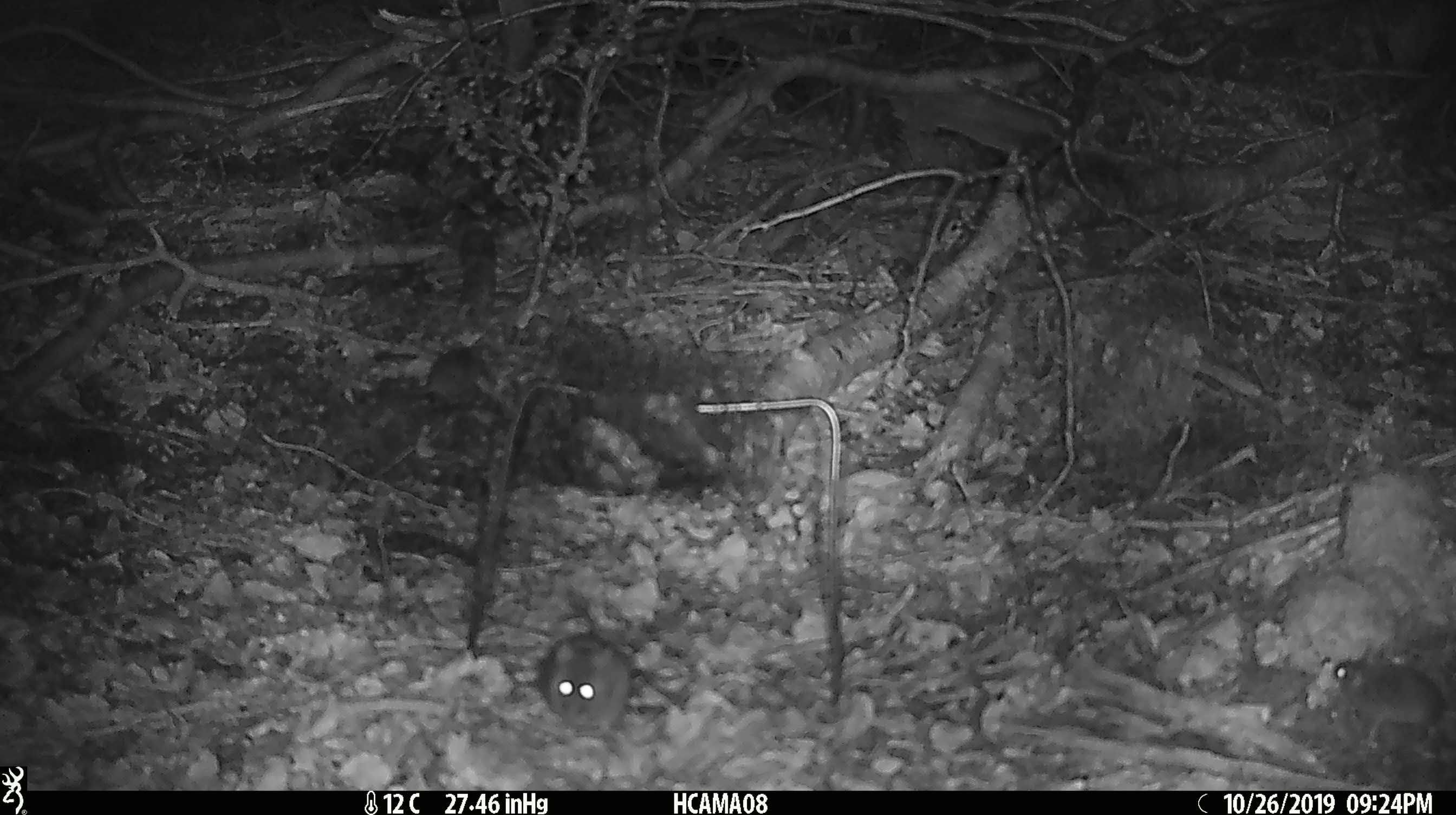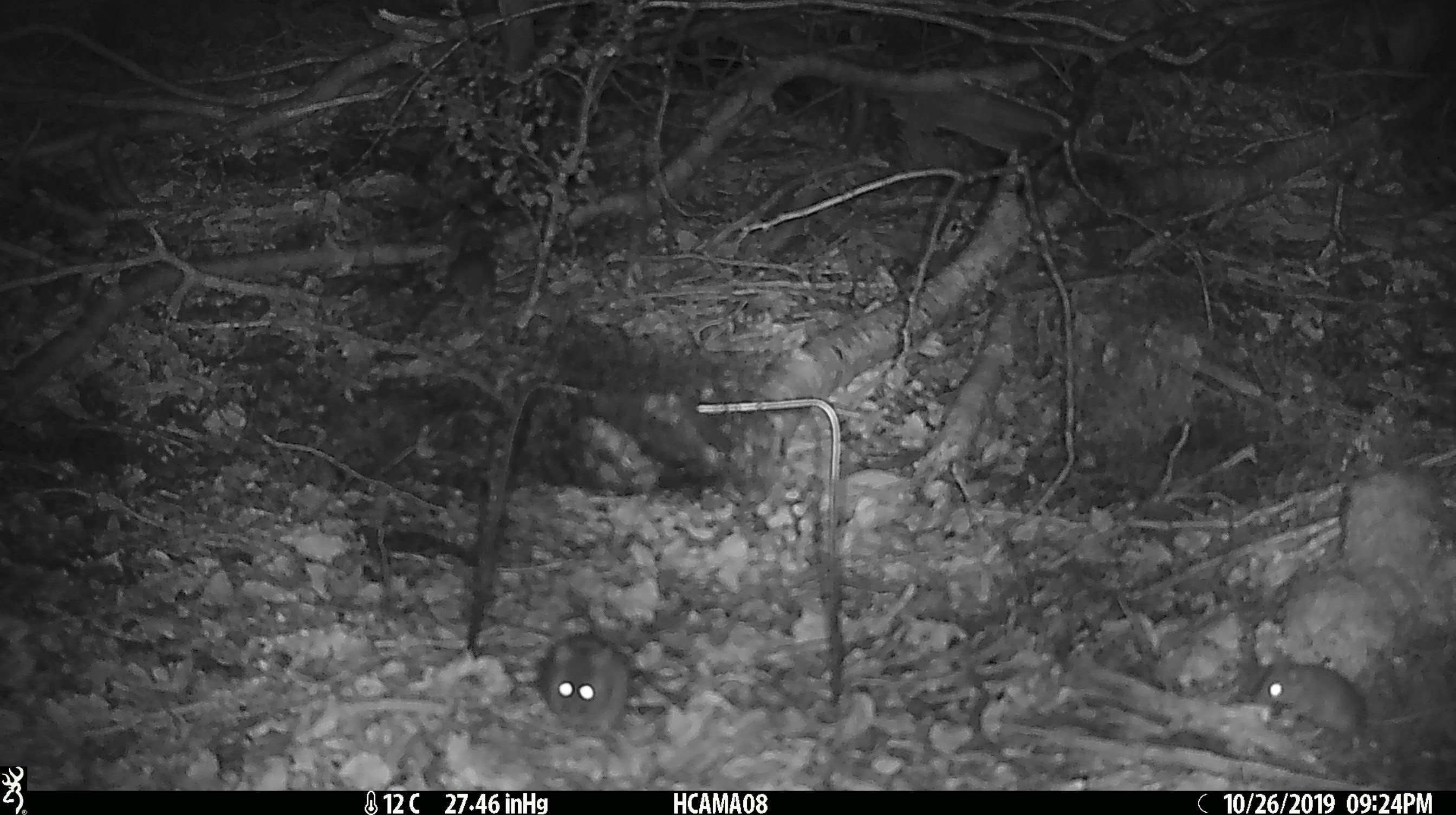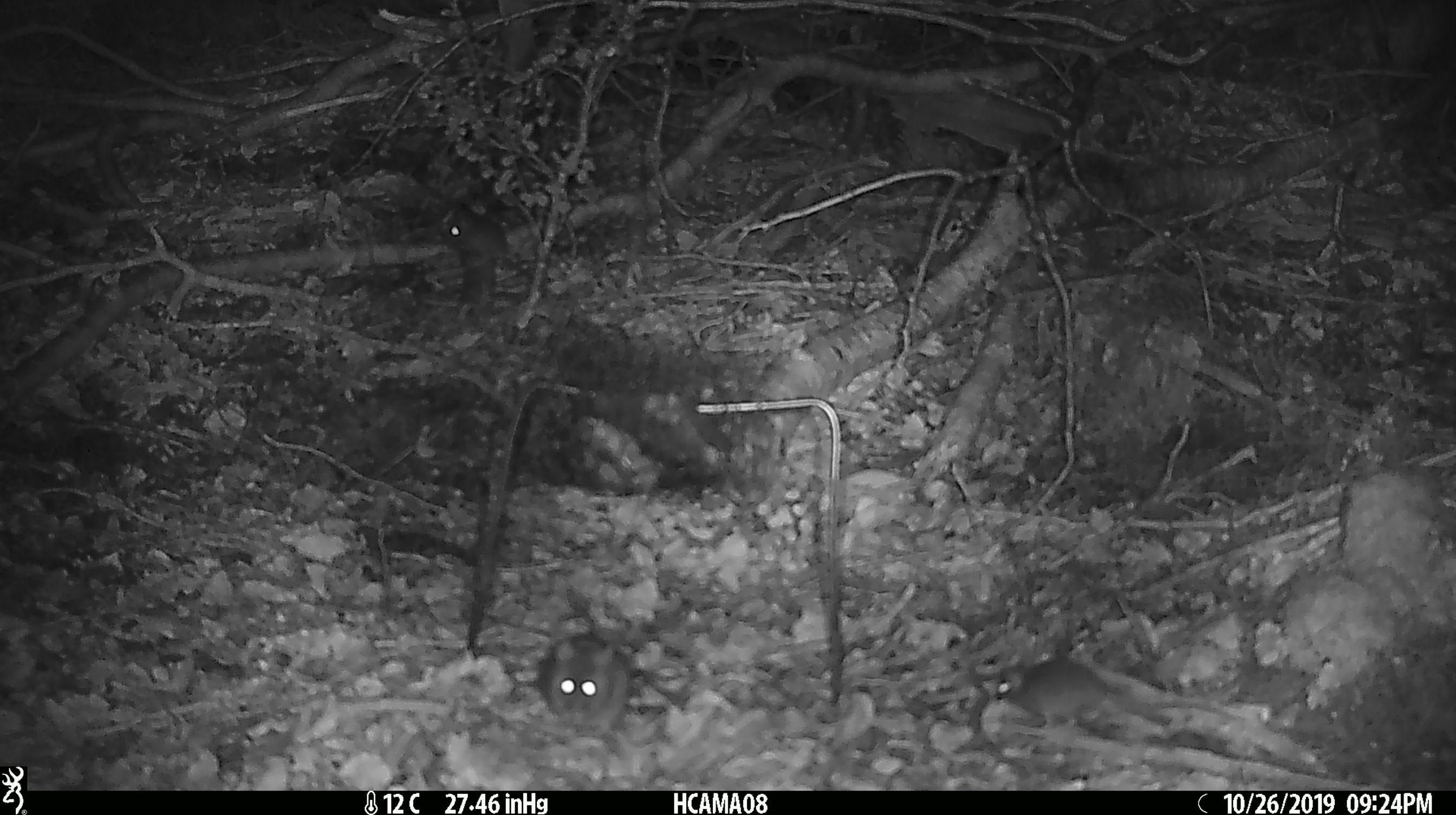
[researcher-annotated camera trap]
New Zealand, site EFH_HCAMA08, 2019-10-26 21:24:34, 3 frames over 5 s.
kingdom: Animalia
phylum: Chordata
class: Mammalia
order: Rodentia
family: Muridae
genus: Mus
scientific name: Mus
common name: mouse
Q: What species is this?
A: Mouse (Mus).